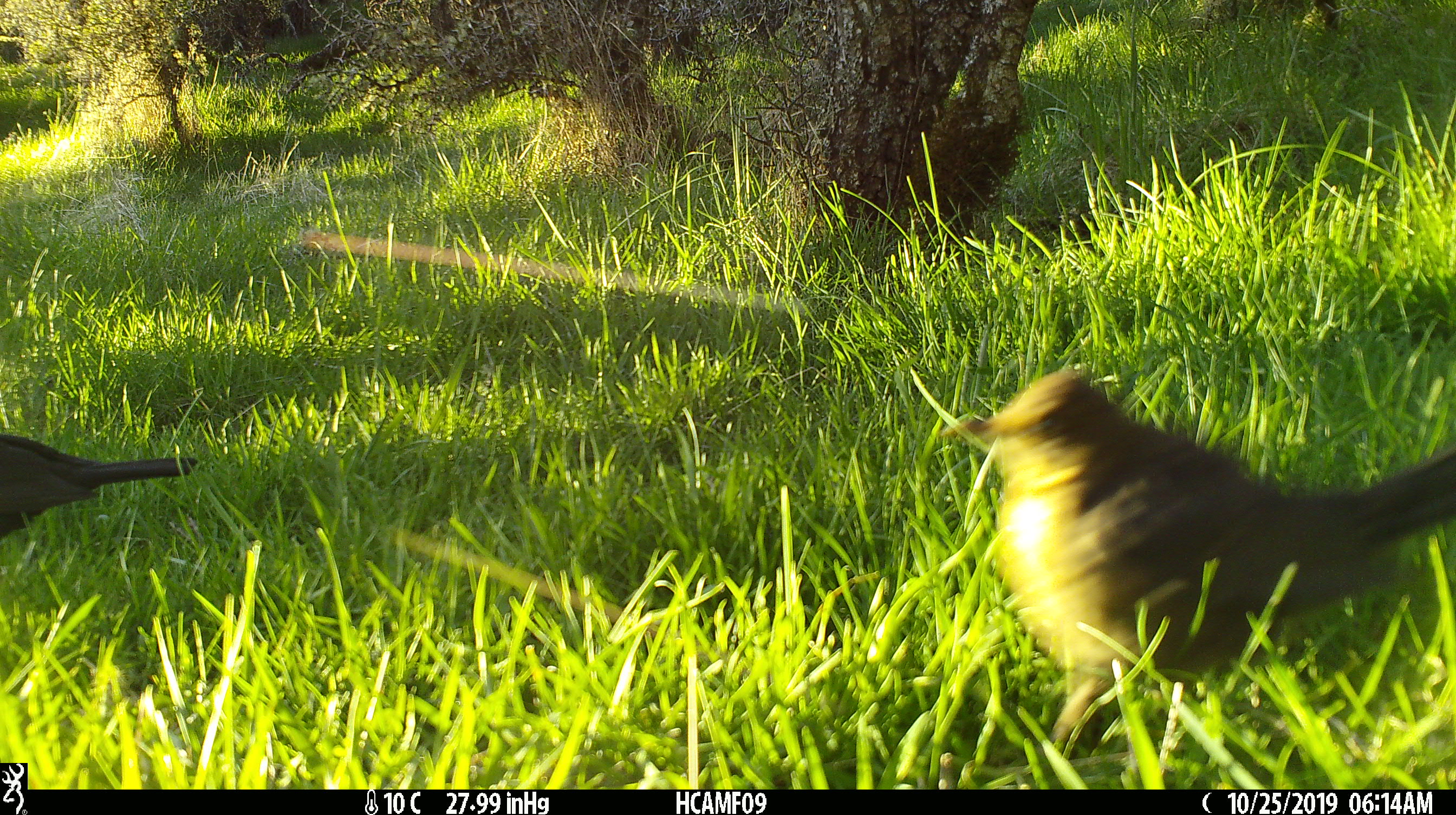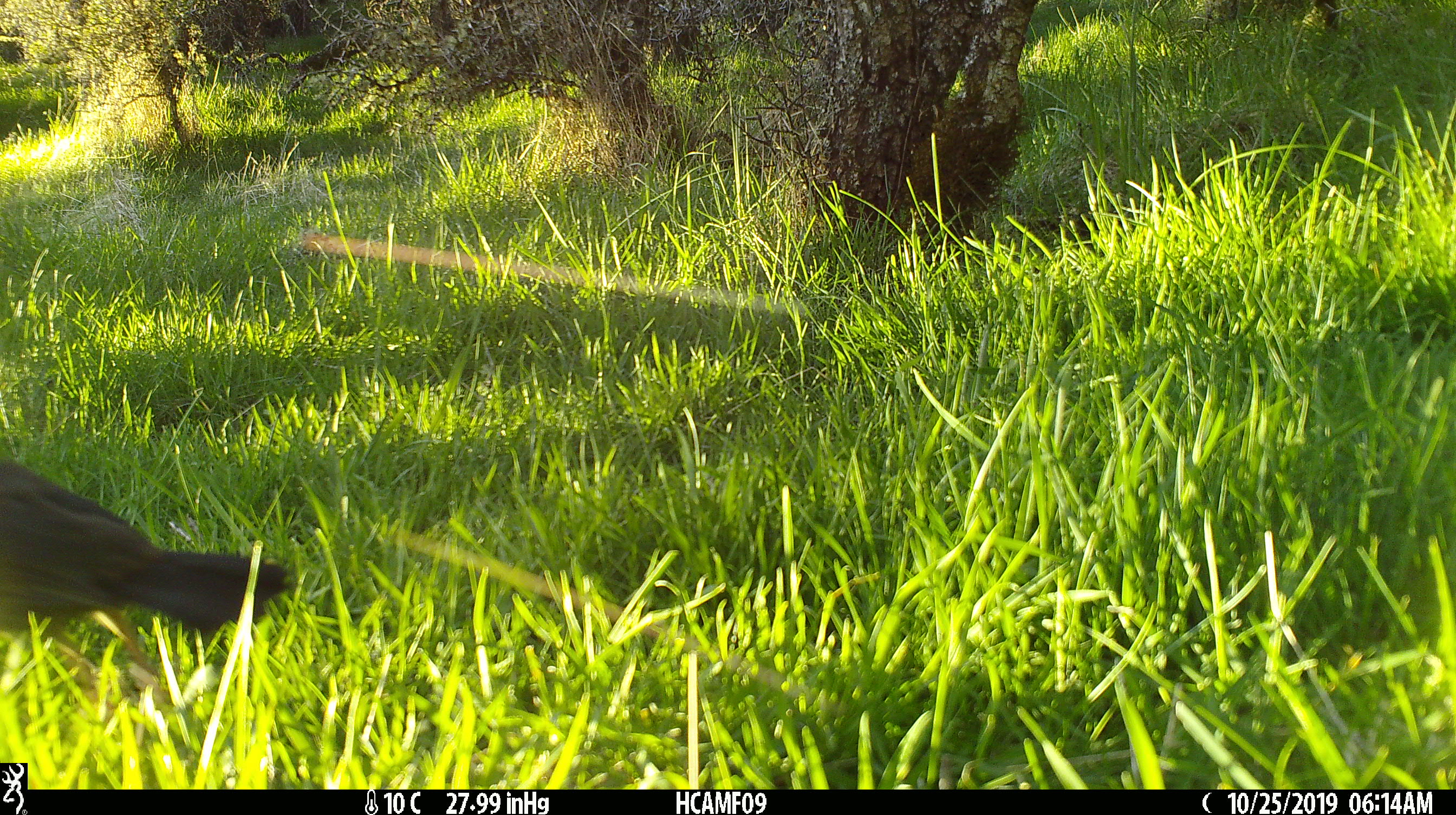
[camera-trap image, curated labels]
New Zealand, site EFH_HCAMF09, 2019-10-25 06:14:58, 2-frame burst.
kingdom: Animalia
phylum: Chordata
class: Aves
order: Passeriformes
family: Turdidae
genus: Turdus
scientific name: Turdus merula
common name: eurasian blackbird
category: blackbird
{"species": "blackbird (eurasian blackbird) (Turdus merula)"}